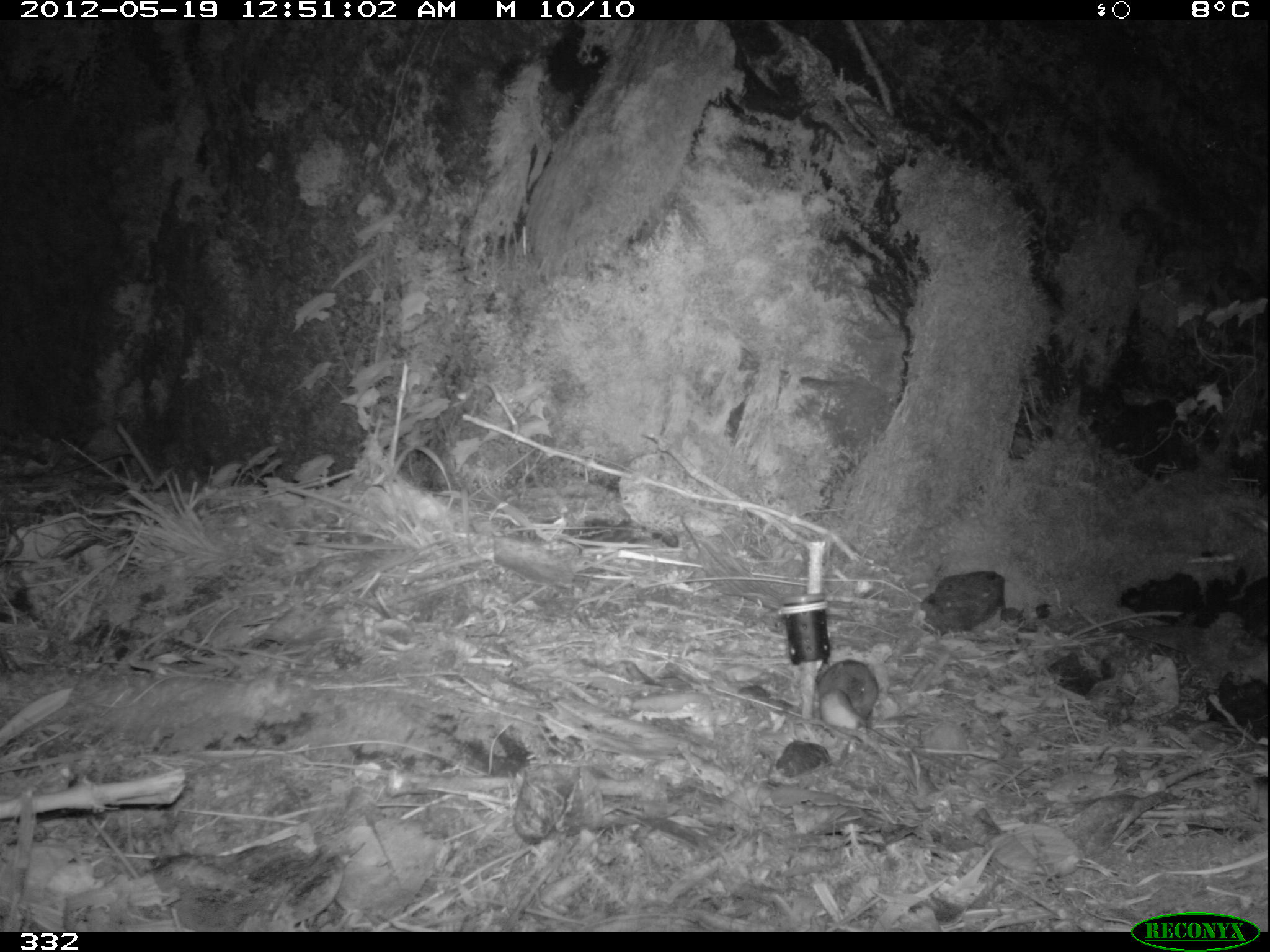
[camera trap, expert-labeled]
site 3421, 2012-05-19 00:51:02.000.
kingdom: Animalia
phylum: Chordata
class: Mammalia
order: Rodentia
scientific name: Rodentia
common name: rodents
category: unknown rodent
Unknown rodent (rodents) (Rodentia).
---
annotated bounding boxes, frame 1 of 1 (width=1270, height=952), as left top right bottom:
unknown rodent: 815 659 879 726